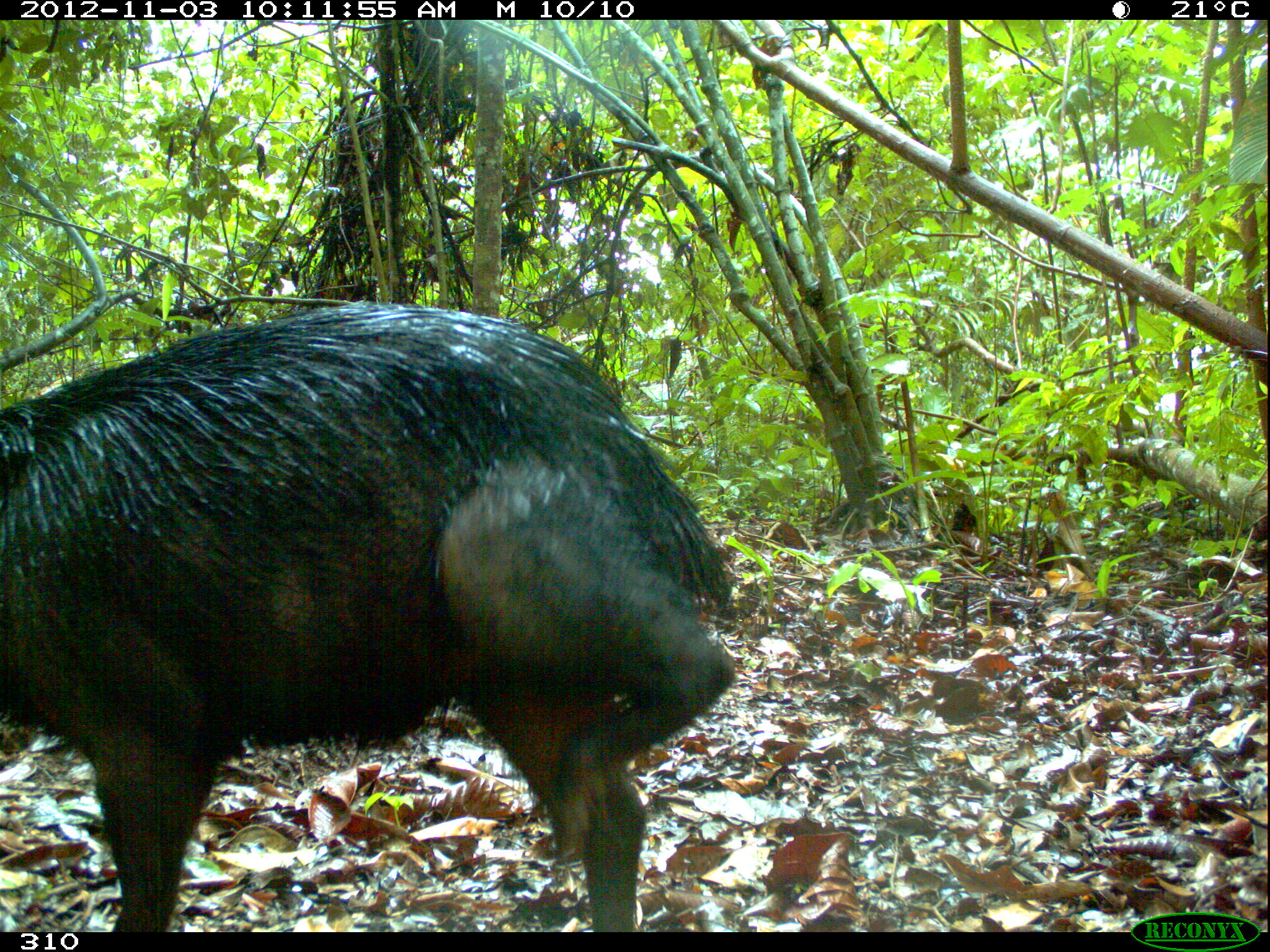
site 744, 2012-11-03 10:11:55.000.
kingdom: Animalia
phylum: Chordata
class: Mammalia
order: Artiodactyla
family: Tayassuidae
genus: Tayassu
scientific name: Tayassu pecari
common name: white-lipped peccary